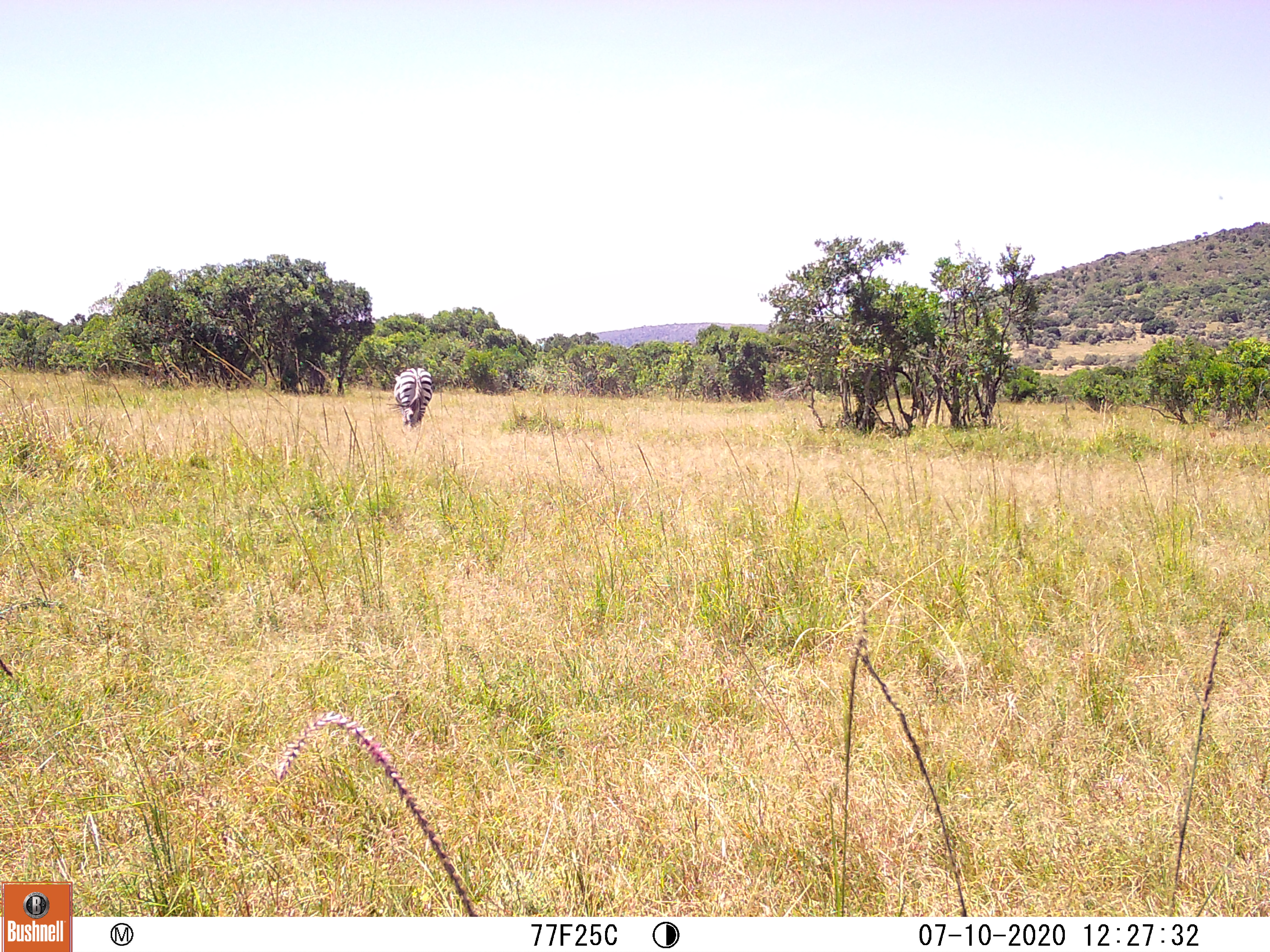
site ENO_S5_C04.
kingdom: Animalia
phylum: Chordata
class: Mammalia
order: Perissodactyla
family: Equidae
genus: Equus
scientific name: Equus quagga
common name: plains zebra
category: zebraplains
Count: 1.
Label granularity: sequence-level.